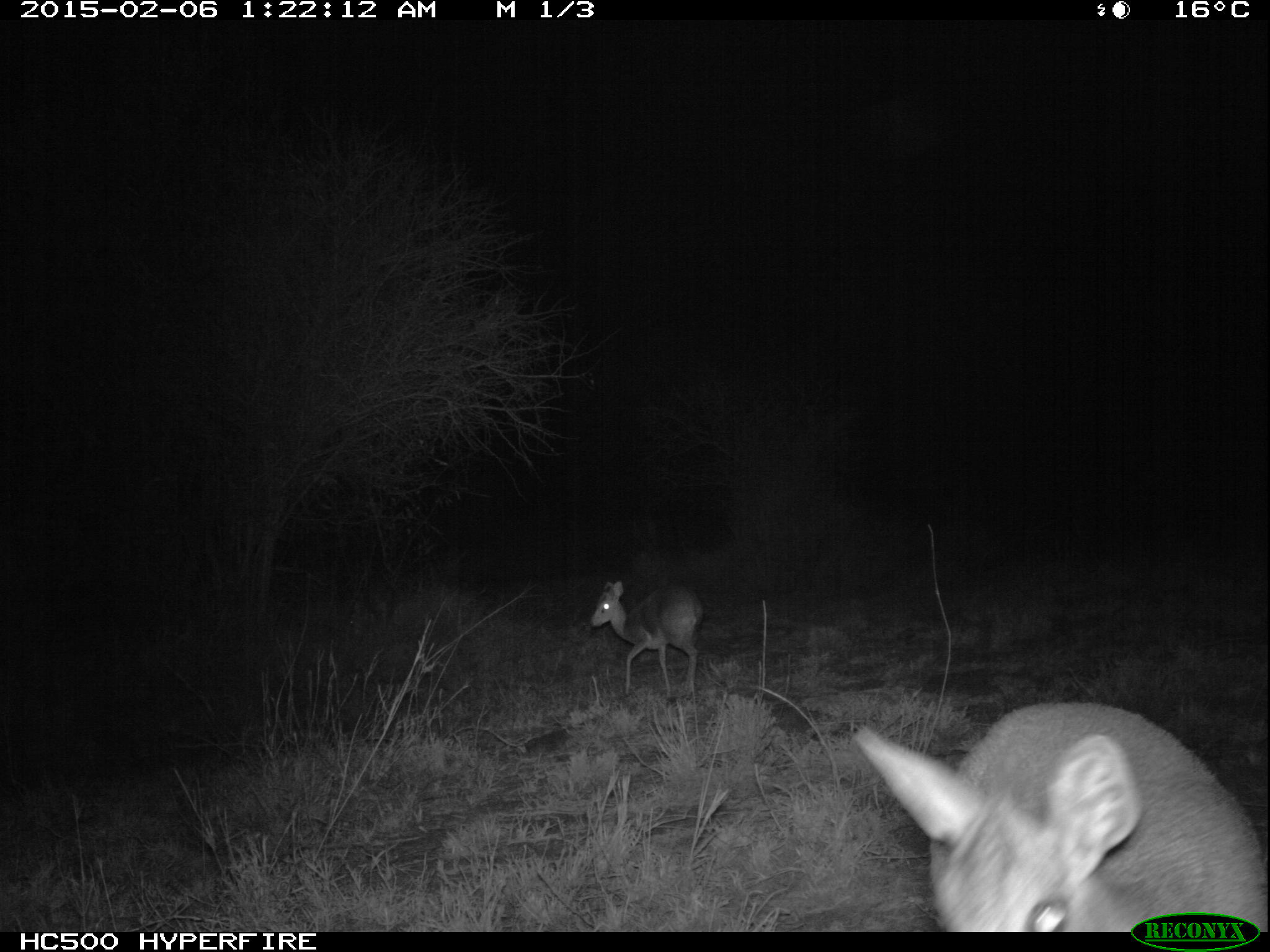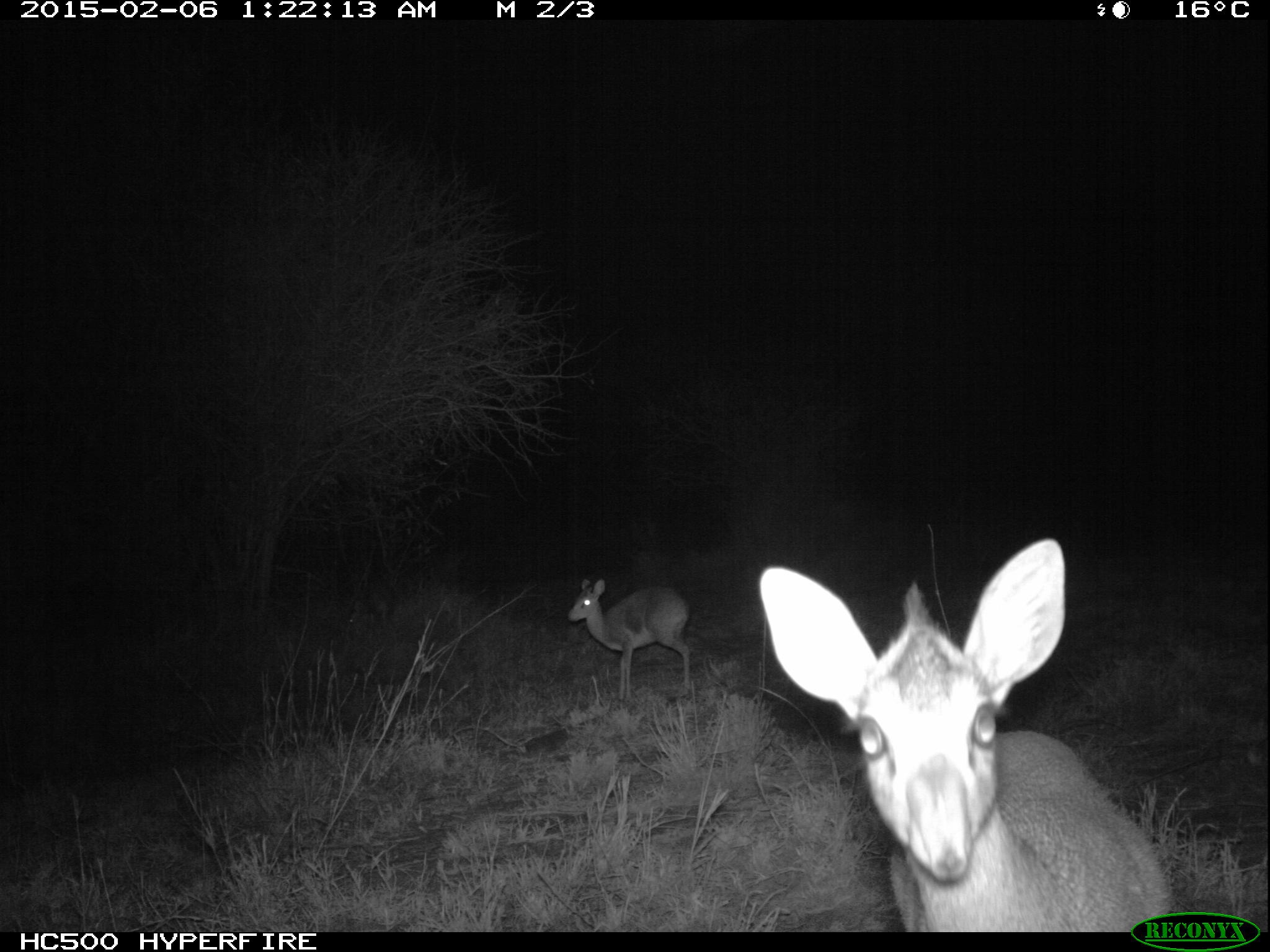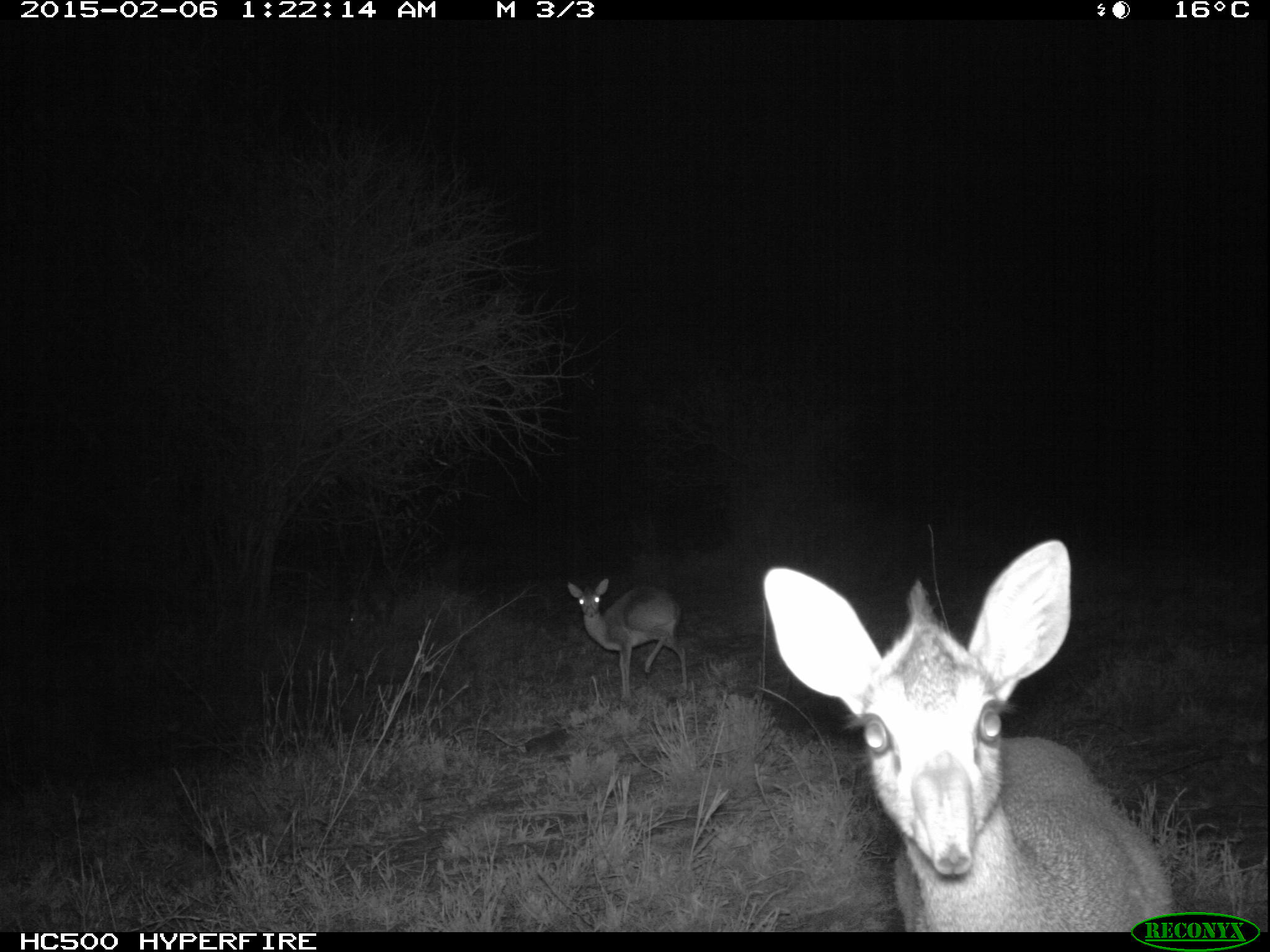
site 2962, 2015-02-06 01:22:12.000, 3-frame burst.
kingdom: Animalia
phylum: Chordata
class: Mammalia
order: Artiodactyla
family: Bovidae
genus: Madoqua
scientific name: Madoqua guentheri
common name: günther's dik-dik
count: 1